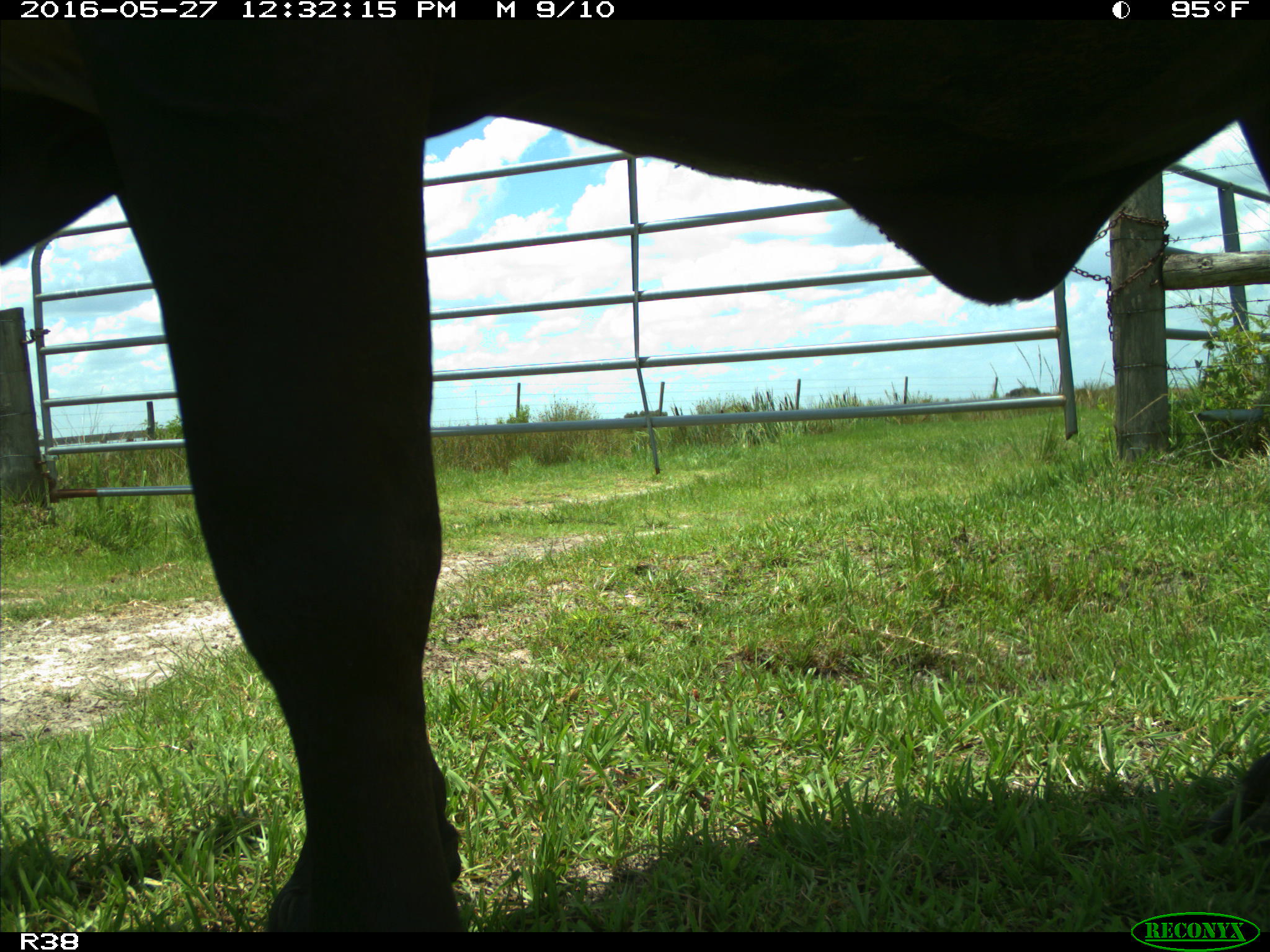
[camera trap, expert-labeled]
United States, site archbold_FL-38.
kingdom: Animalia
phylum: Chordata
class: Mammalia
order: Artiodactyla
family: Bovidae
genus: Bos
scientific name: Bos taurus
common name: domestic cow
Bos taurus (domestic cow).